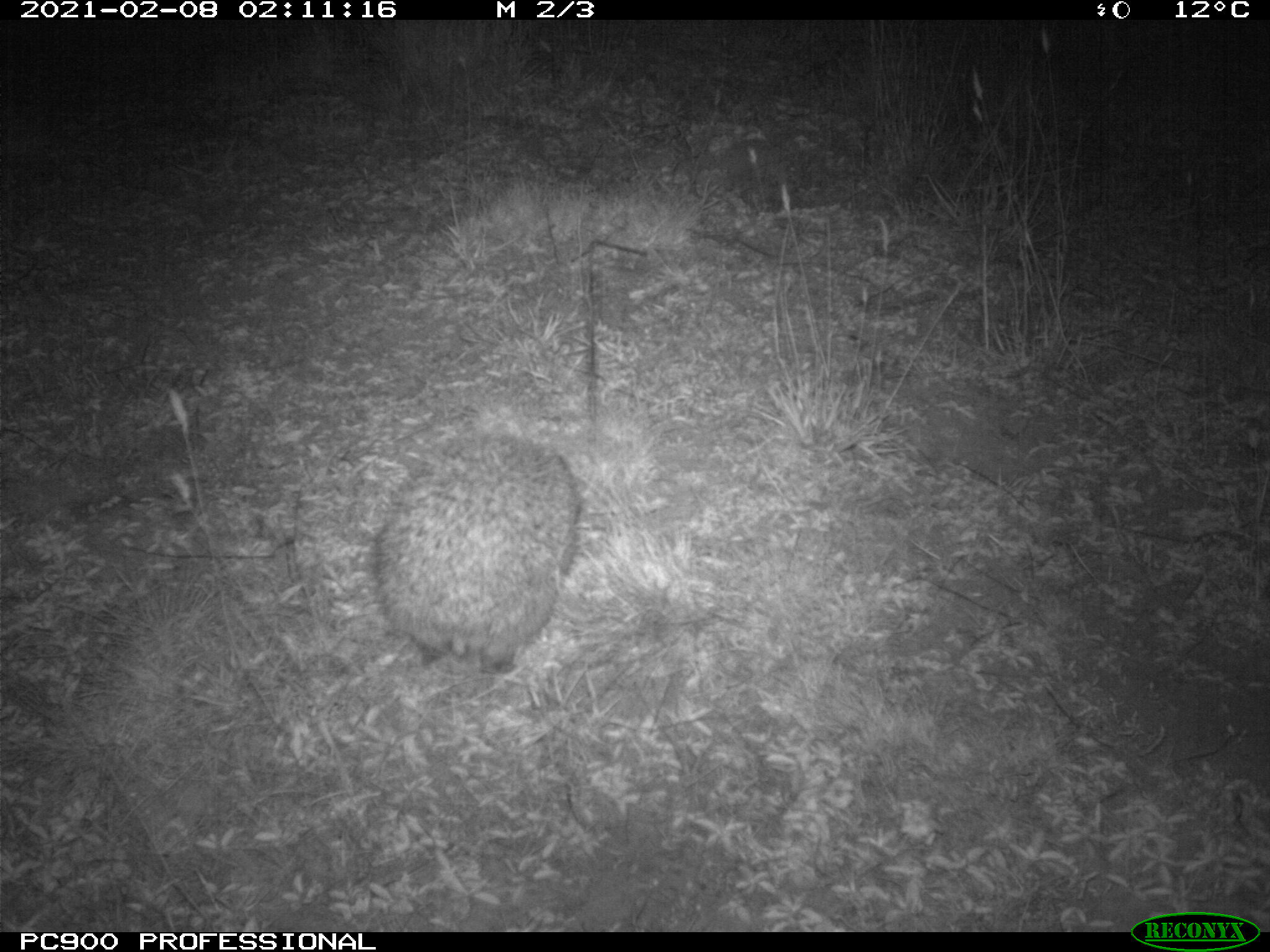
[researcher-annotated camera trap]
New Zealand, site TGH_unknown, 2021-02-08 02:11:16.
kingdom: Animalia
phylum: Chordata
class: Mammalia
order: Eulipotyphla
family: Erinaceidae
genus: Erinaceus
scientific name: Erinaceus europaeus europaeus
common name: european hedgehog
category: hedgehog